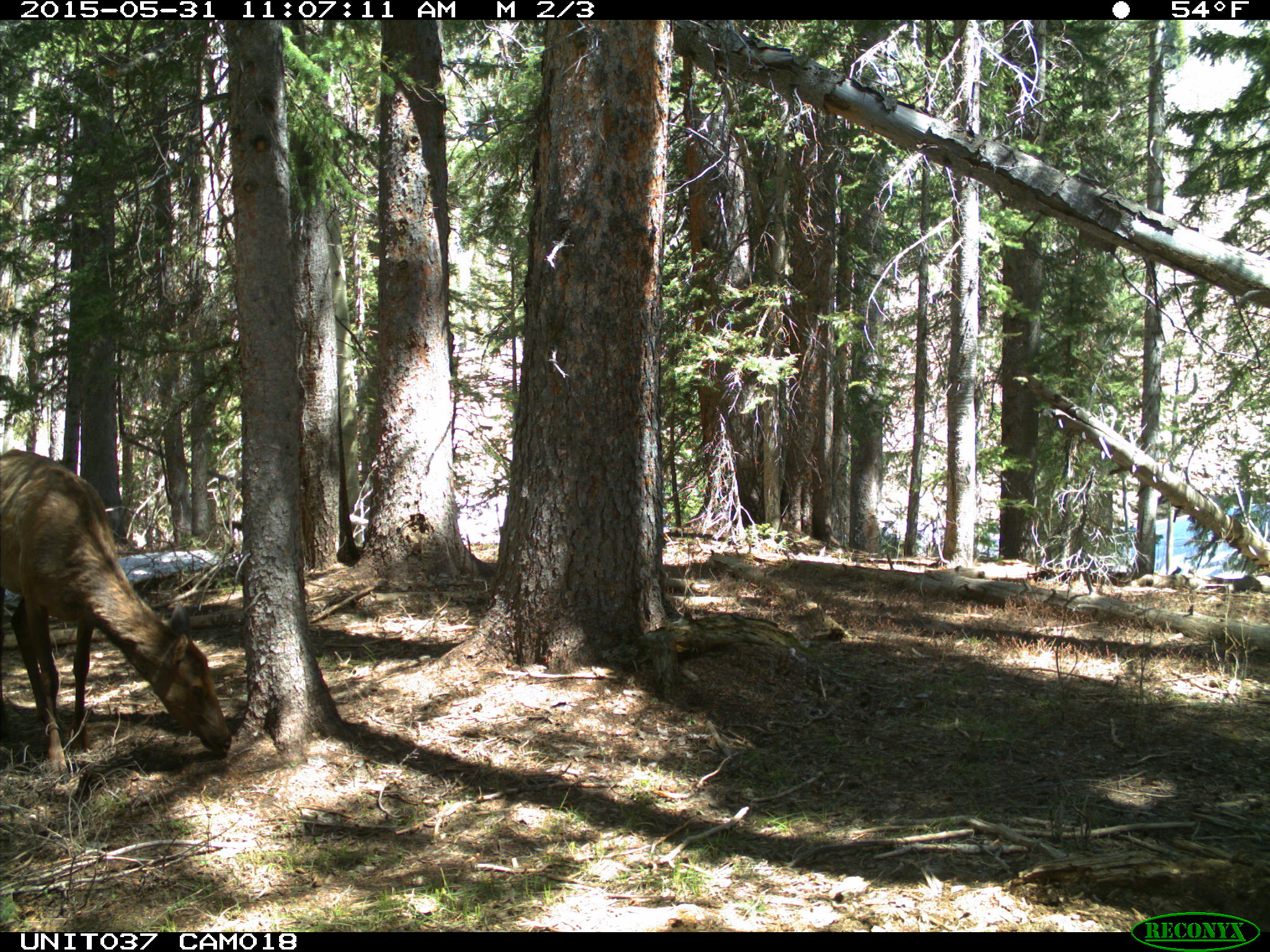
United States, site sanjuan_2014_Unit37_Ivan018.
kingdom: Animalia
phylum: Chordata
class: Mammalia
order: Artiodactyla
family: Cervidae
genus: Cervus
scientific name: Cervus elaphus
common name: red deer